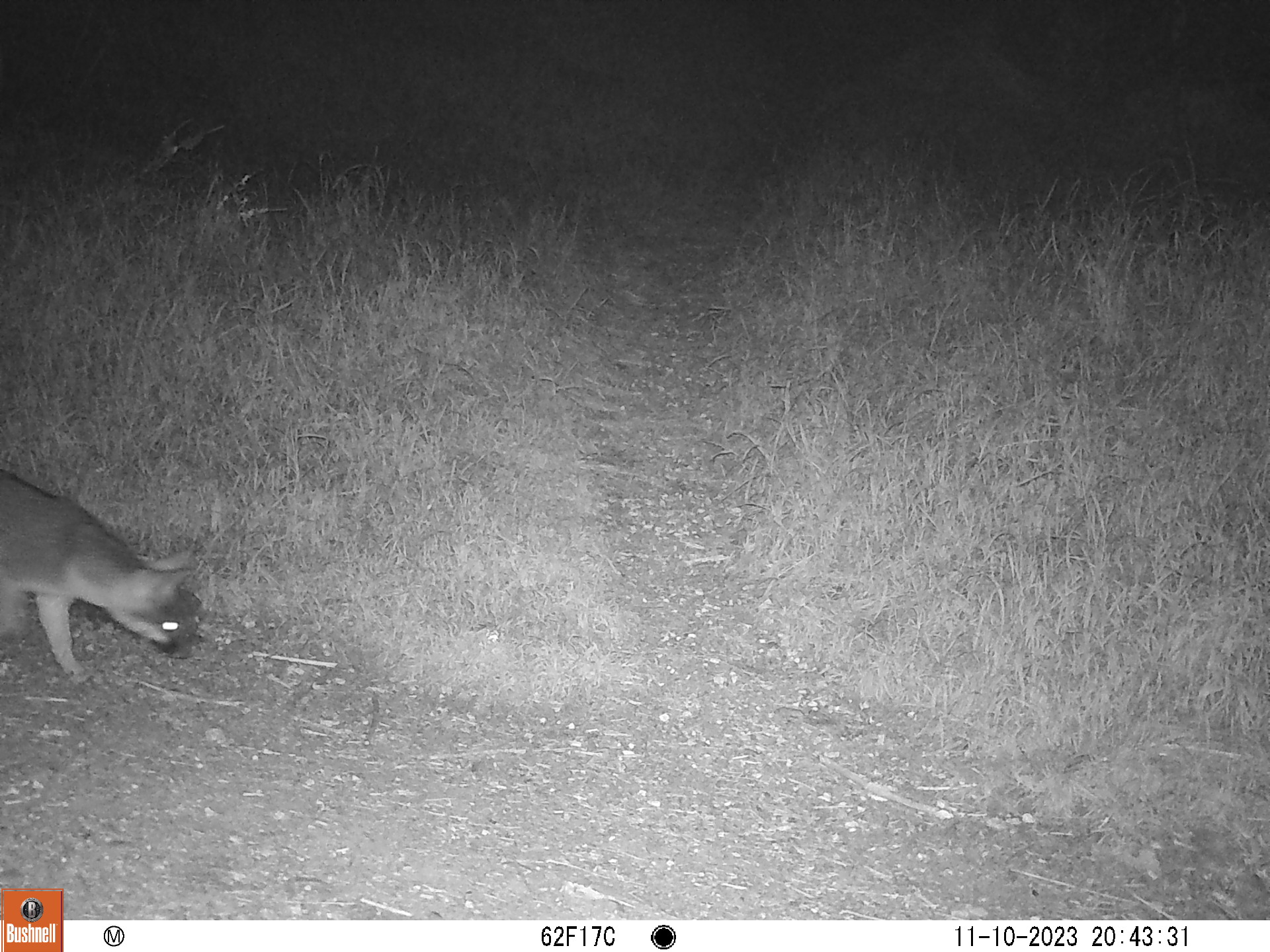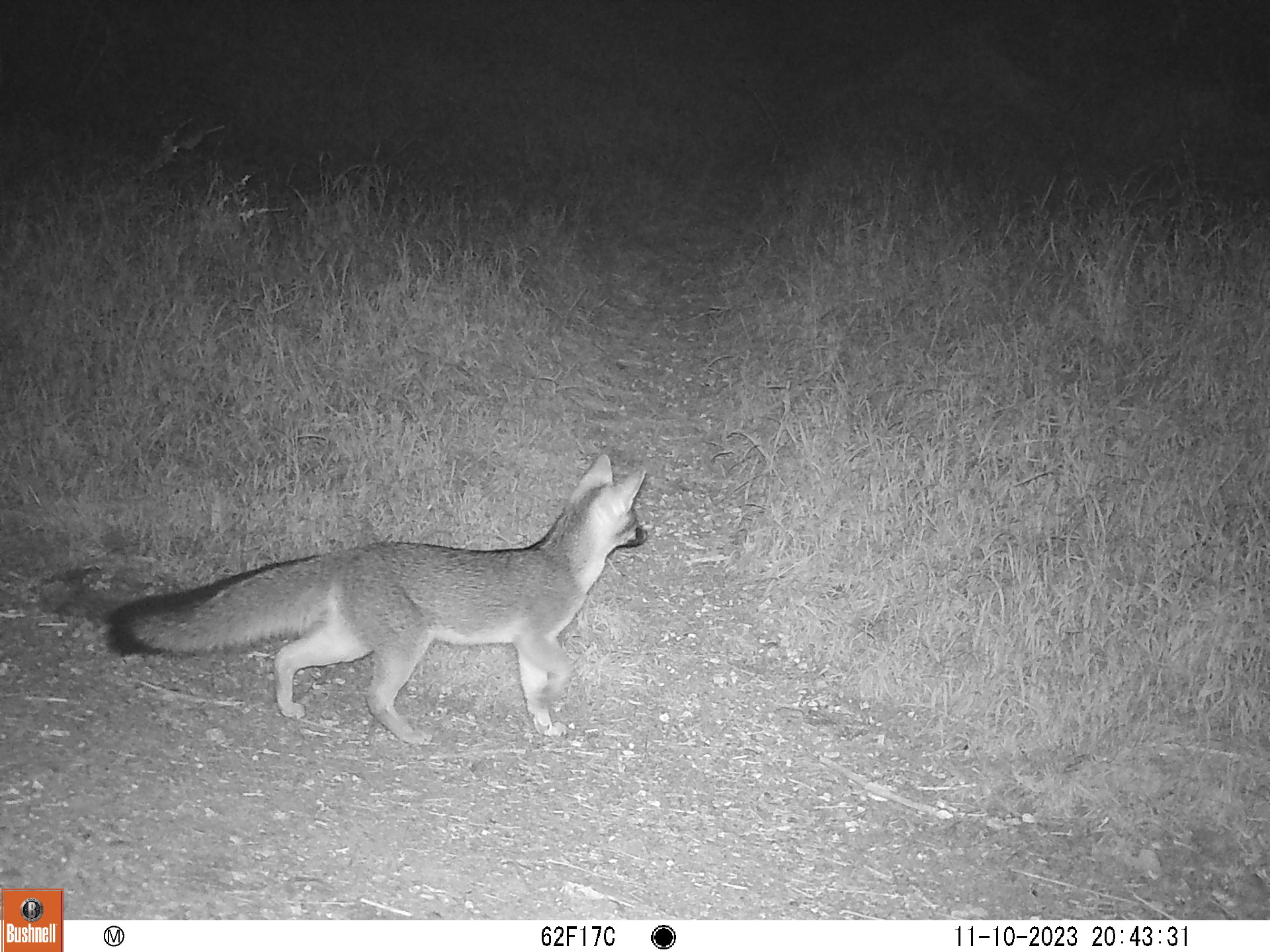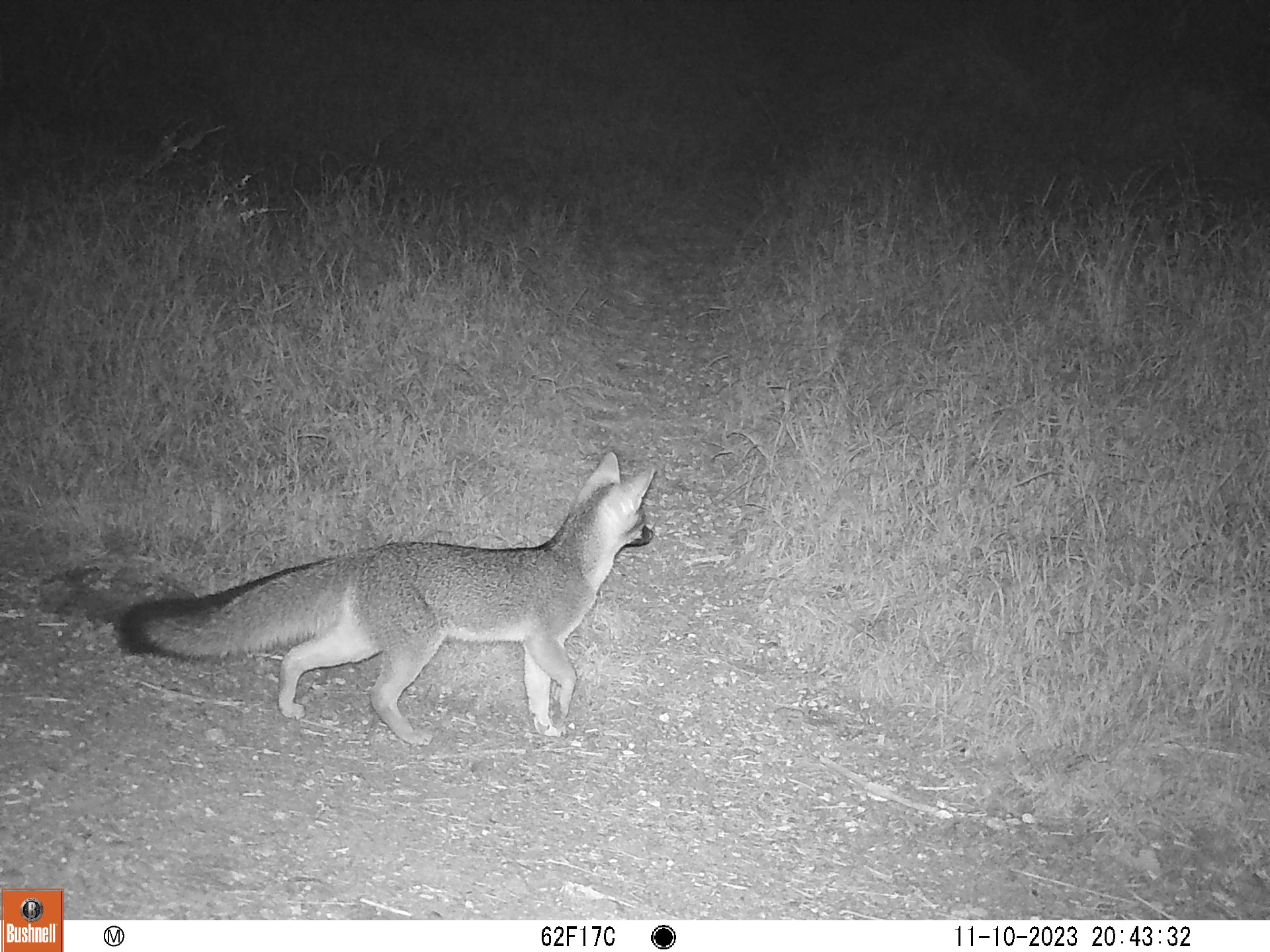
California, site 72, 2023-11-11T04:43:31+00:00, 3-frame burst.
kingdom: Animalia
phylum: Chordata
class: Mammalia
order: Carnivora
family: Canidae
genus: Urocyon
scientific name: Urocyon cinereoargenteus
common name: gray fox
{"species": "gray fox (Urocyon cinereoargenteus)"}